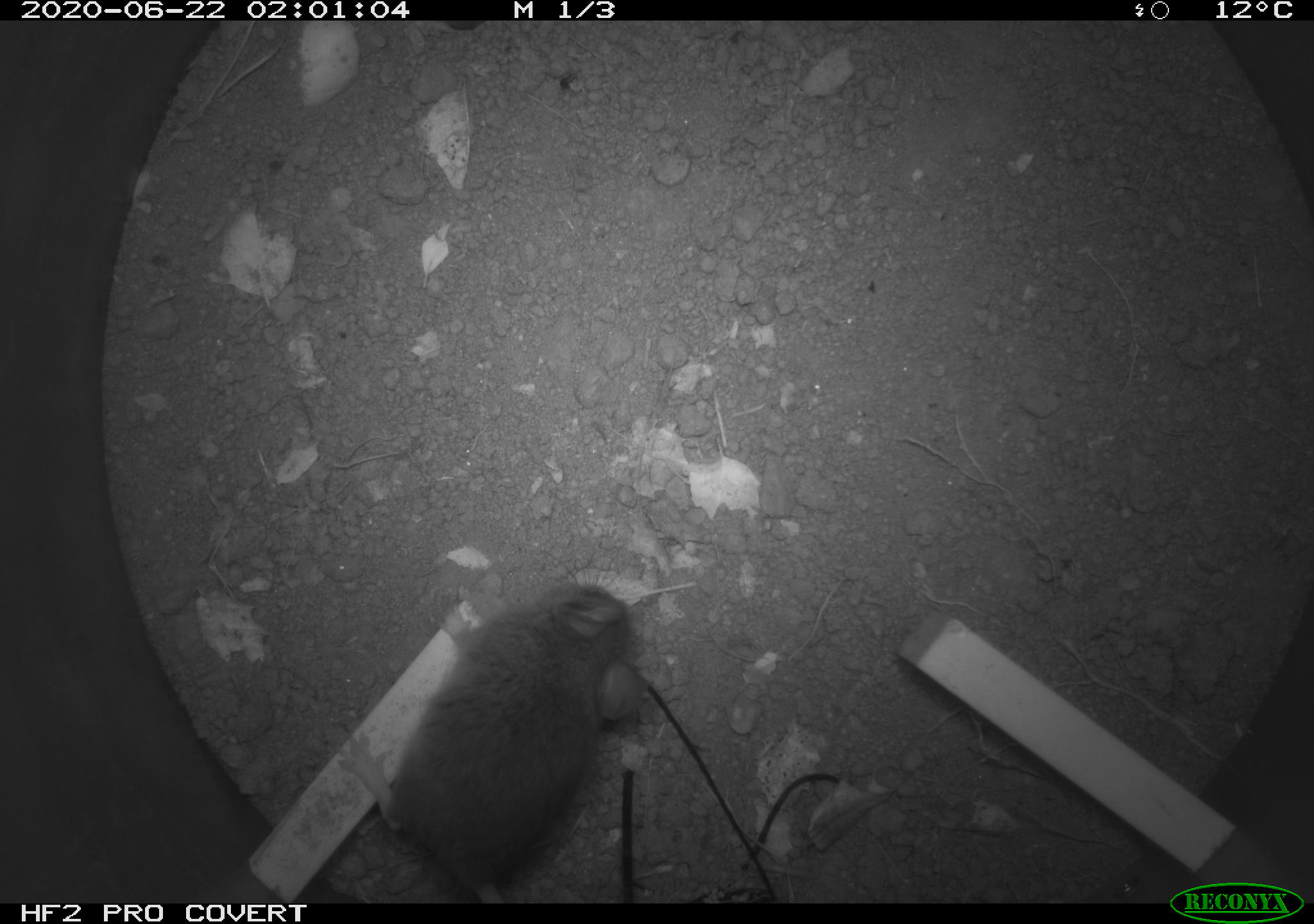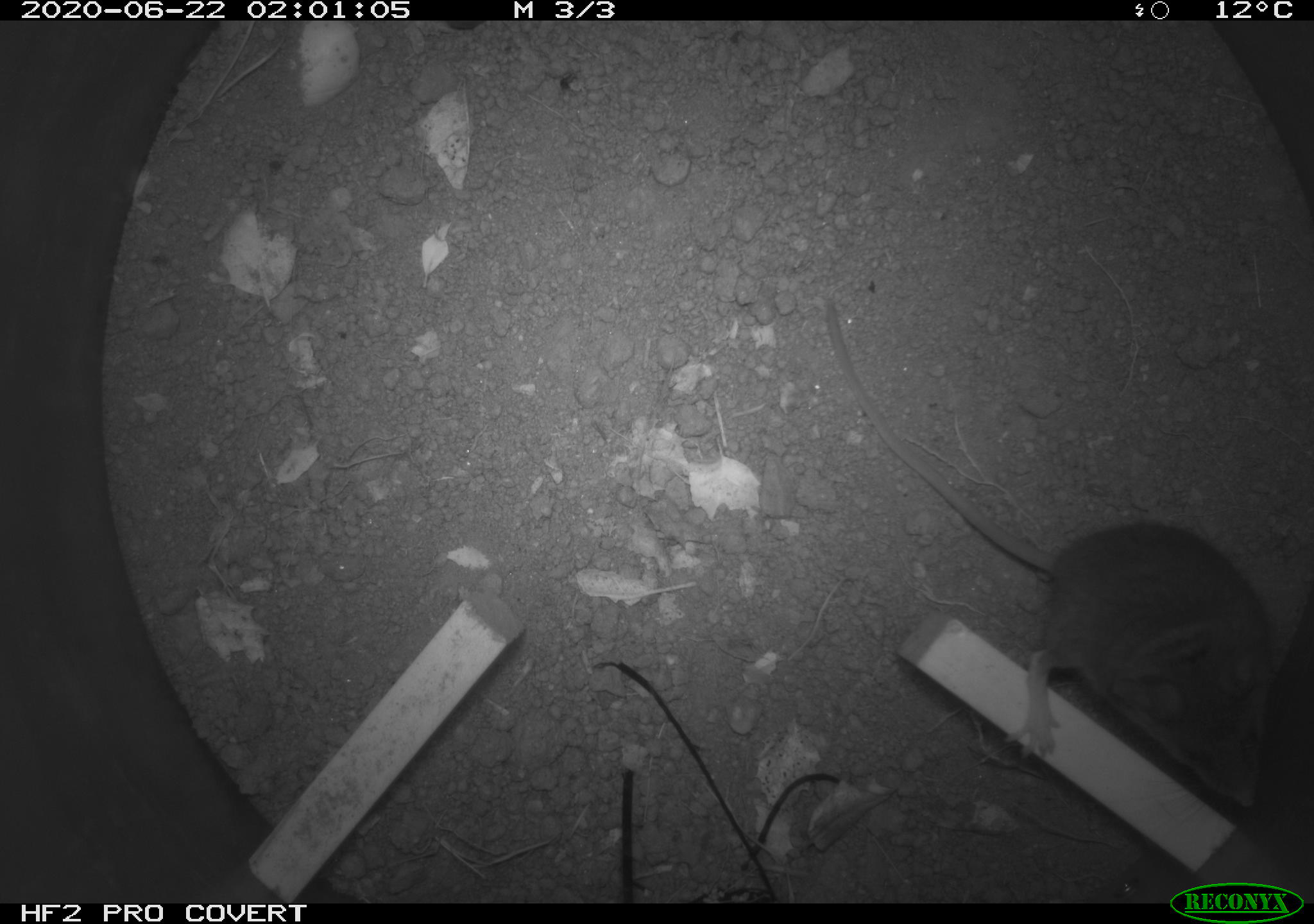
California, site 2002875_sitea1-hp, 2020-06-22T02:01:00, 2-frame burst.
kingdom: Animalia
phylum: Chordata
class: Mammalia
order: Rodentia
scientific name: Rodentia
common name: mouse species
Mouse species (Rodentia).